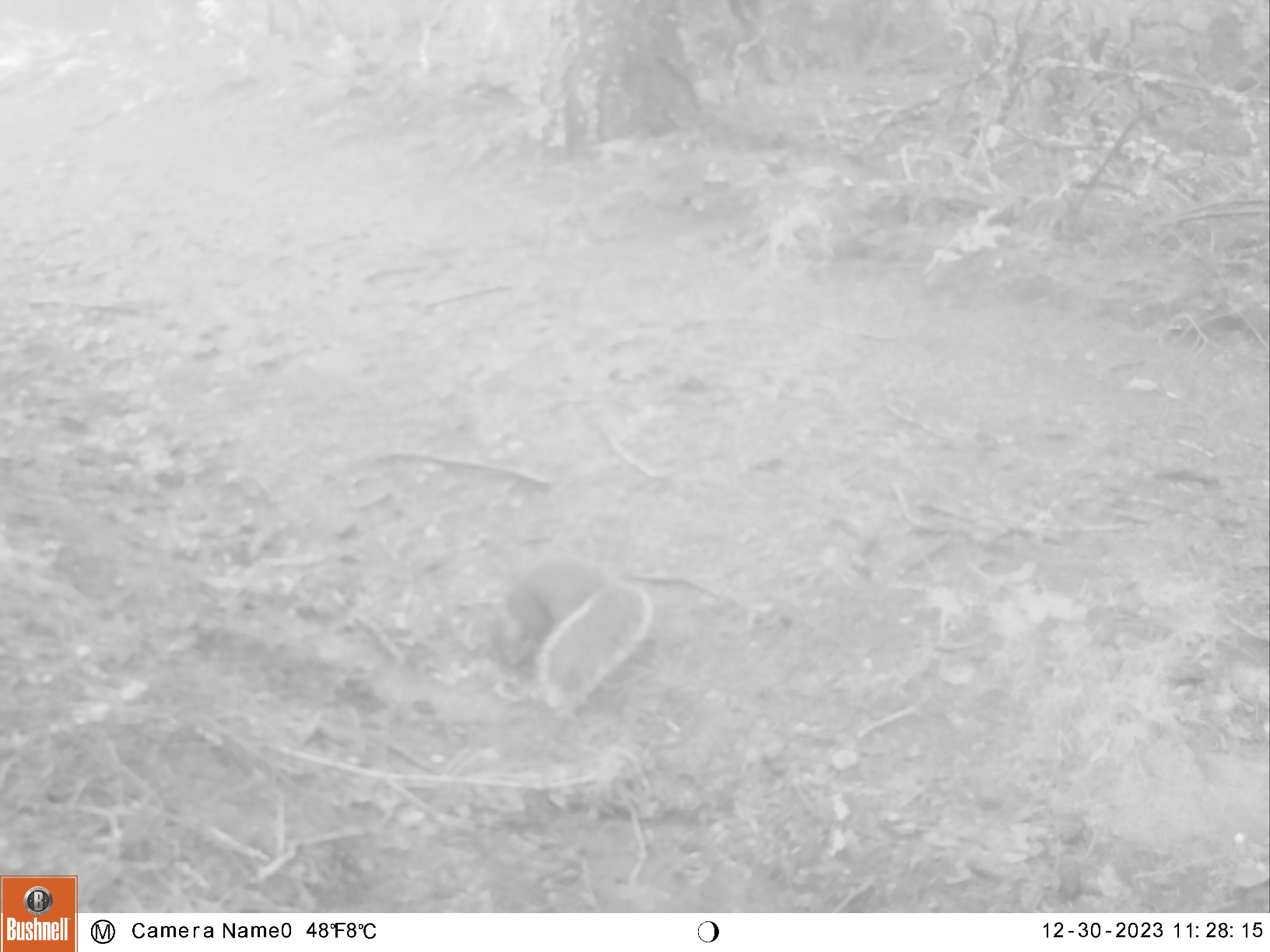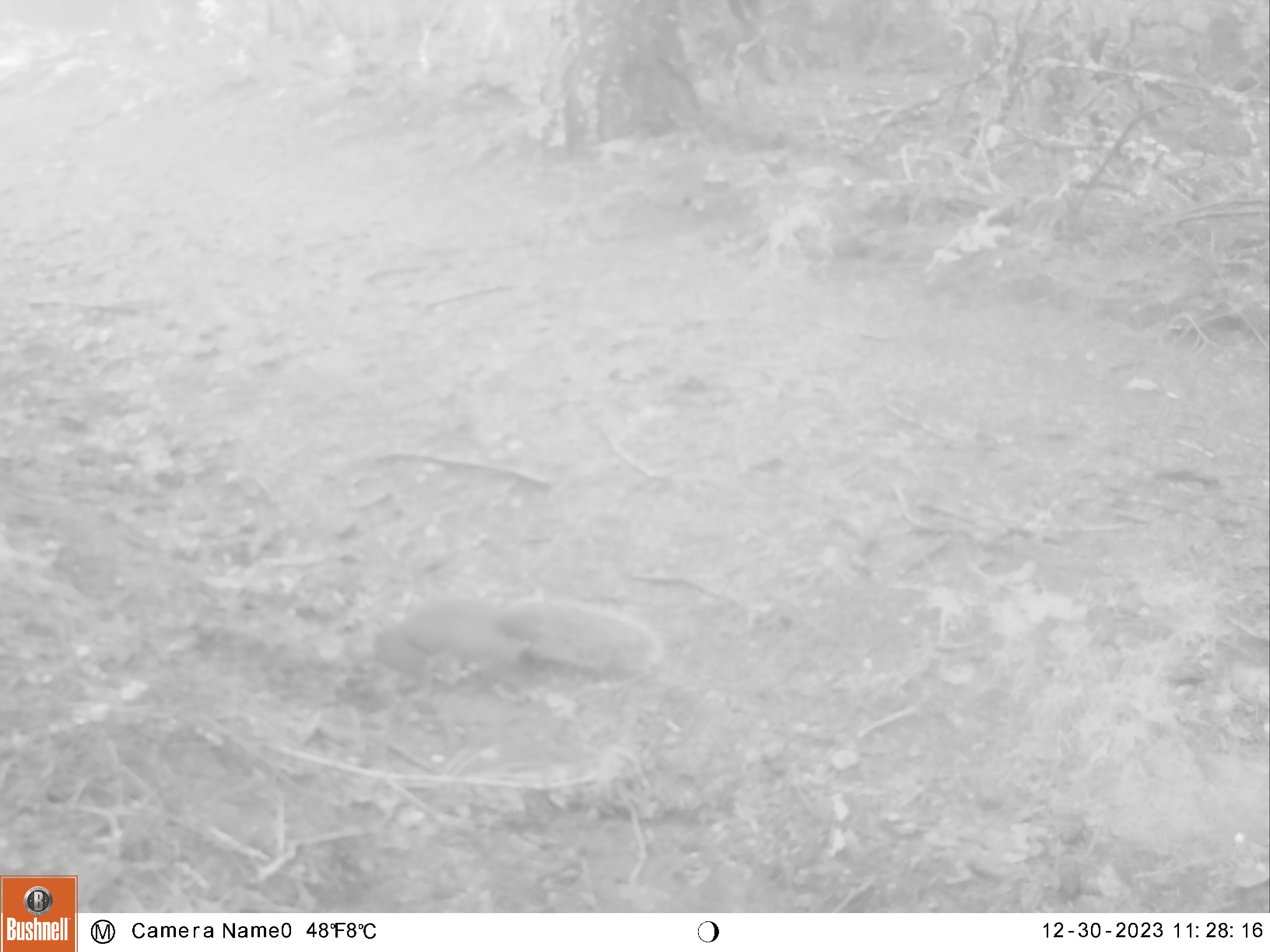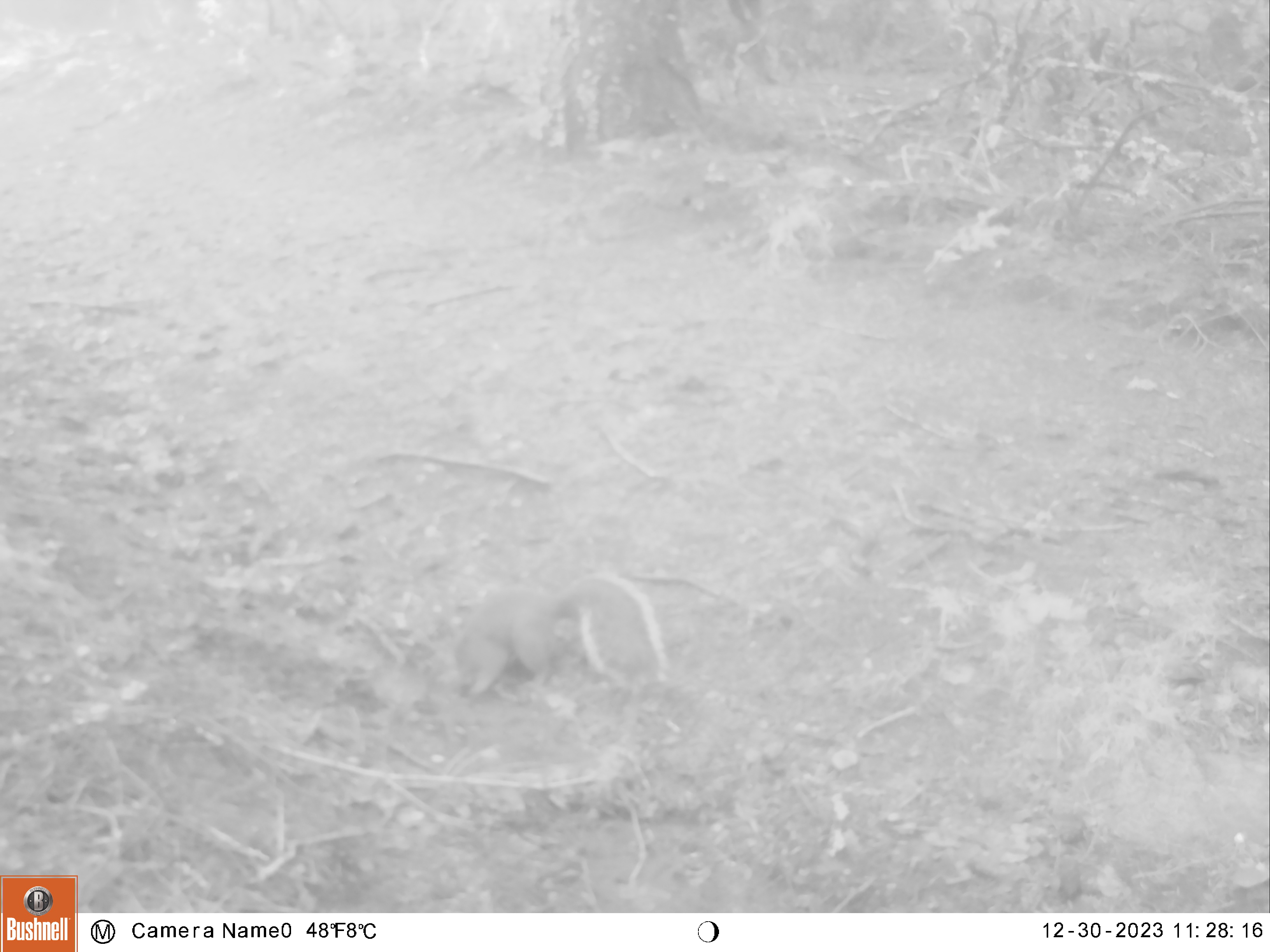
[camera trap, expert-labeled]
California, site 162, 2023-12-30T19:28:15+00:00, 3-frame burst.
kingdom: Animalia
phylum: Chordata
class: Mammalia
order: Rodentia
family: Sciuridae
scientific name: Sciuridae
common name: squirrel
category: unknown squirrel